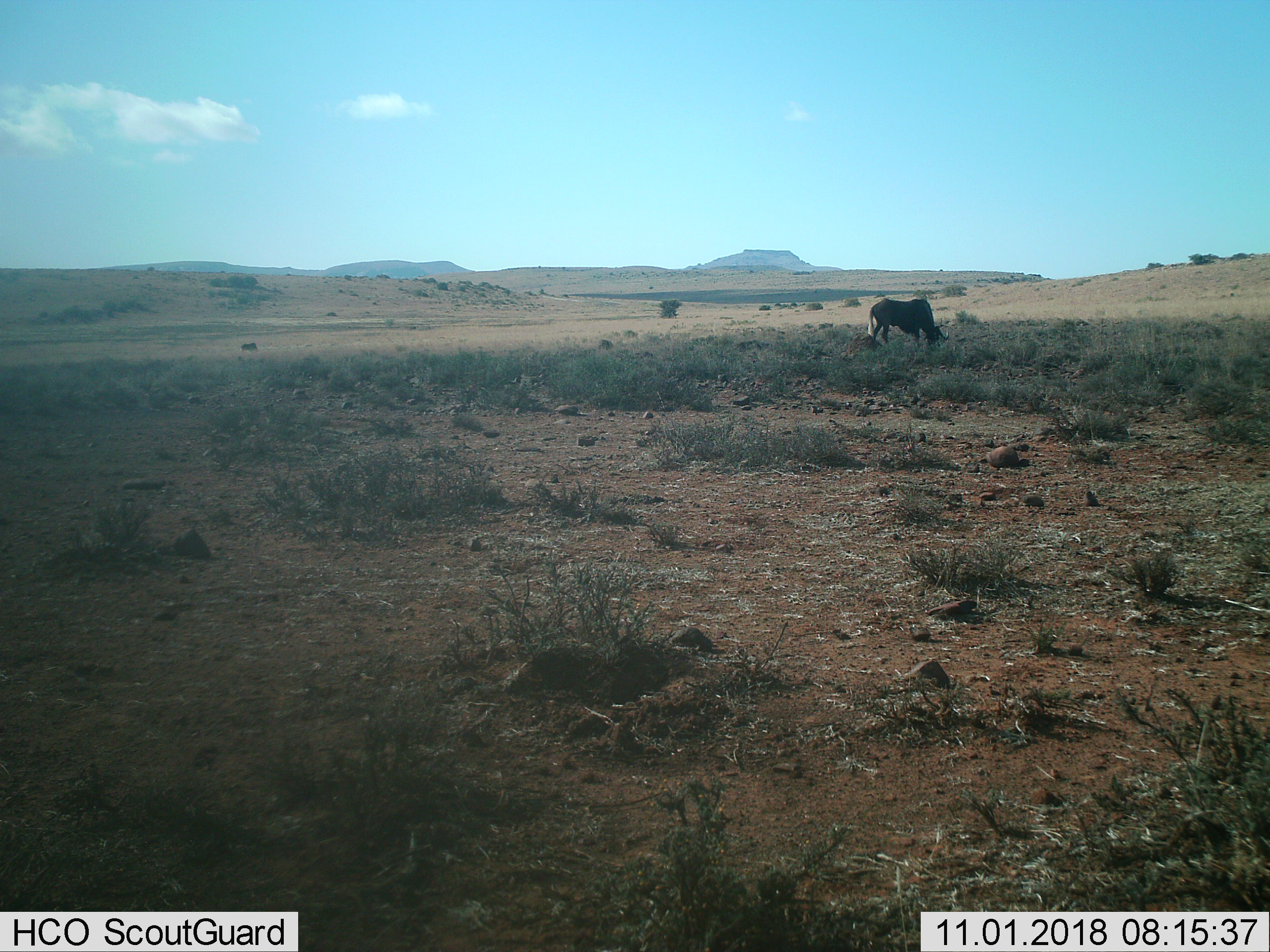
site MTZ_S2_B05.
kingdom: Animalia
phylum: Chordata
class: Mammalia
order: Artiodactyla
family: Bovidae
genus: Connochaetes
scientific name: Connochaetes gnou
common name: black wildebeest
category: wildebeestblack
Wildebeestblack (black wildebeest) (Connochaetes gnou), count 2. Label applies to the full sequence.